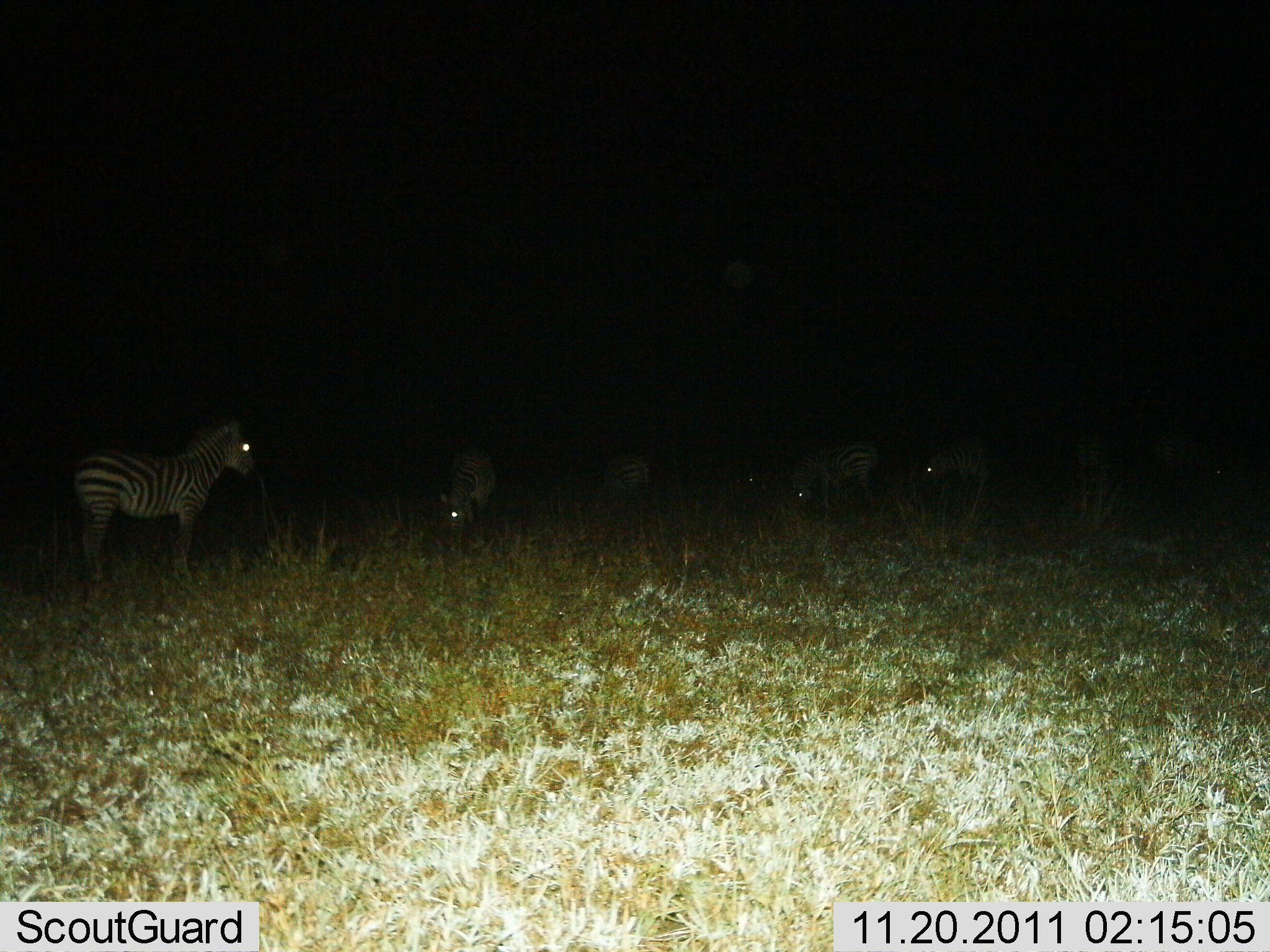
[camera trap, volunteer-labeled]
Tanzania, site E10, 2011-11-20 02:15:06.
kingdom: Animalia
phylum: Chordata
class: Mammalia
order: Perissodactyla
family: Equidae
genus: Equus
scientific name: Equus quagga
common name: plains zebra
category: zebra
Zebra (plains zebra) (Equus quagga), count 7. Behavior (volunteer vote fractions): standing 75%, resting 0%, moving 8%, interacting 0%. Young present (vote fraction): 0%. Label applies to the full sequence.